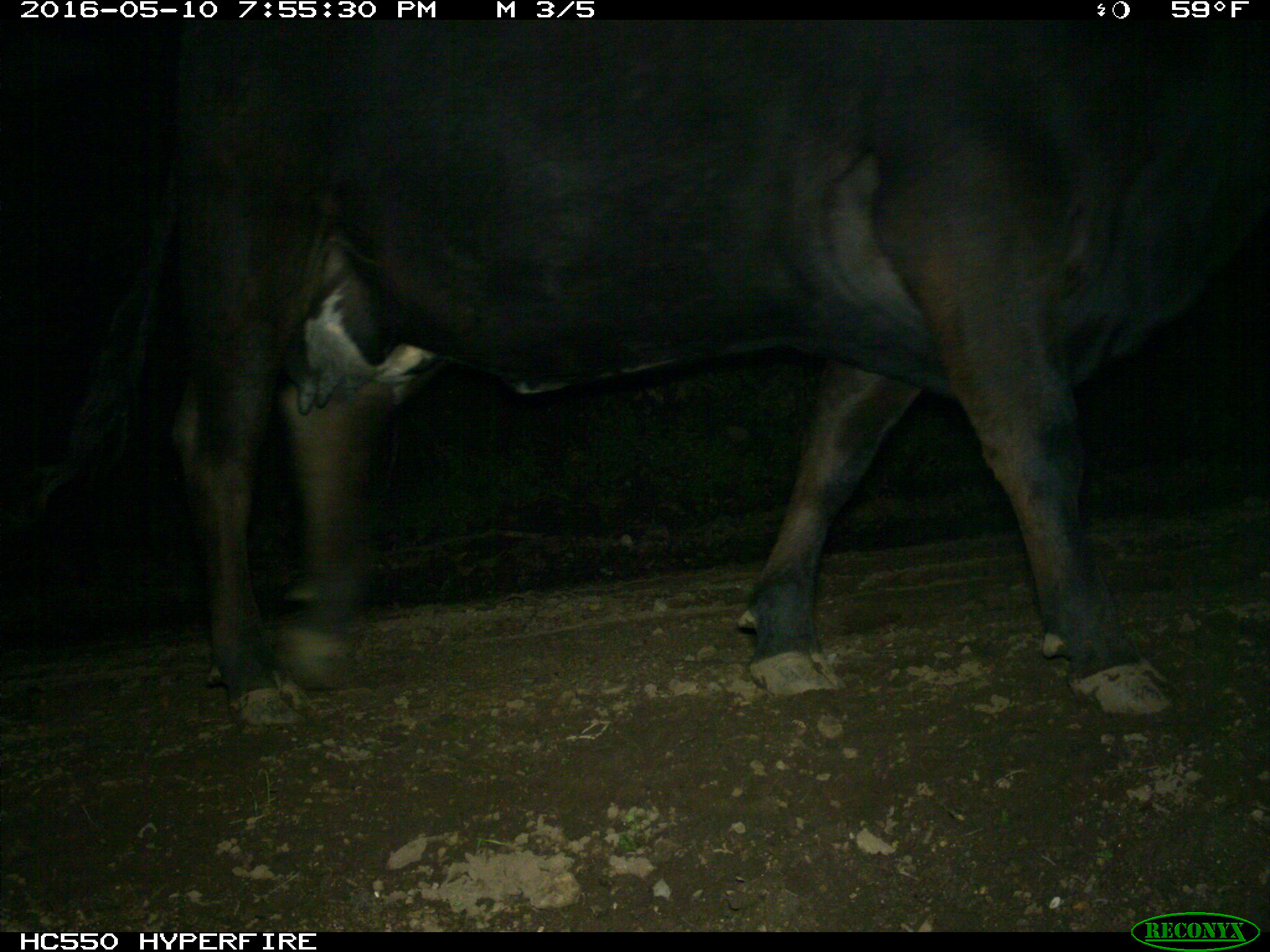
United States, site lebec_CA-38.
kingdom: Animalia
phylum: Chordata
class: Mammalia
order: Artiodactyla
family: Bovidae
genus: Bos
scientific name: Bos taurus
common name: domestic cow